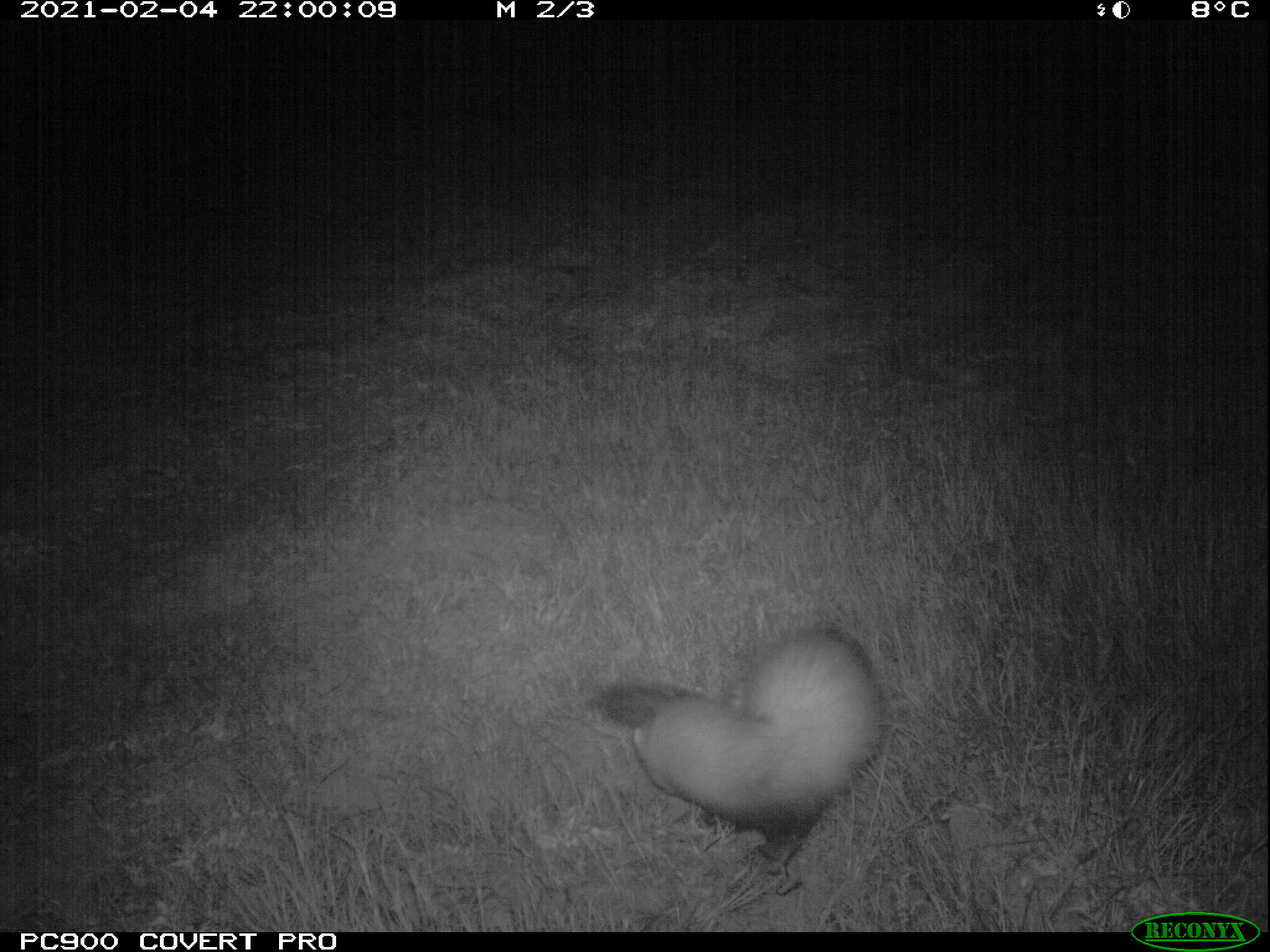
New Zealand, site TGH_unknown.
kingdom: Animalia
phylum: Chordata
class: Mammalia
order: Carnivora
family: Mustelidae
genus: Mustela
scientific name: Mustela furo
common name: ferret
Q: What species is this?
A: Ferret (Mustela furo).